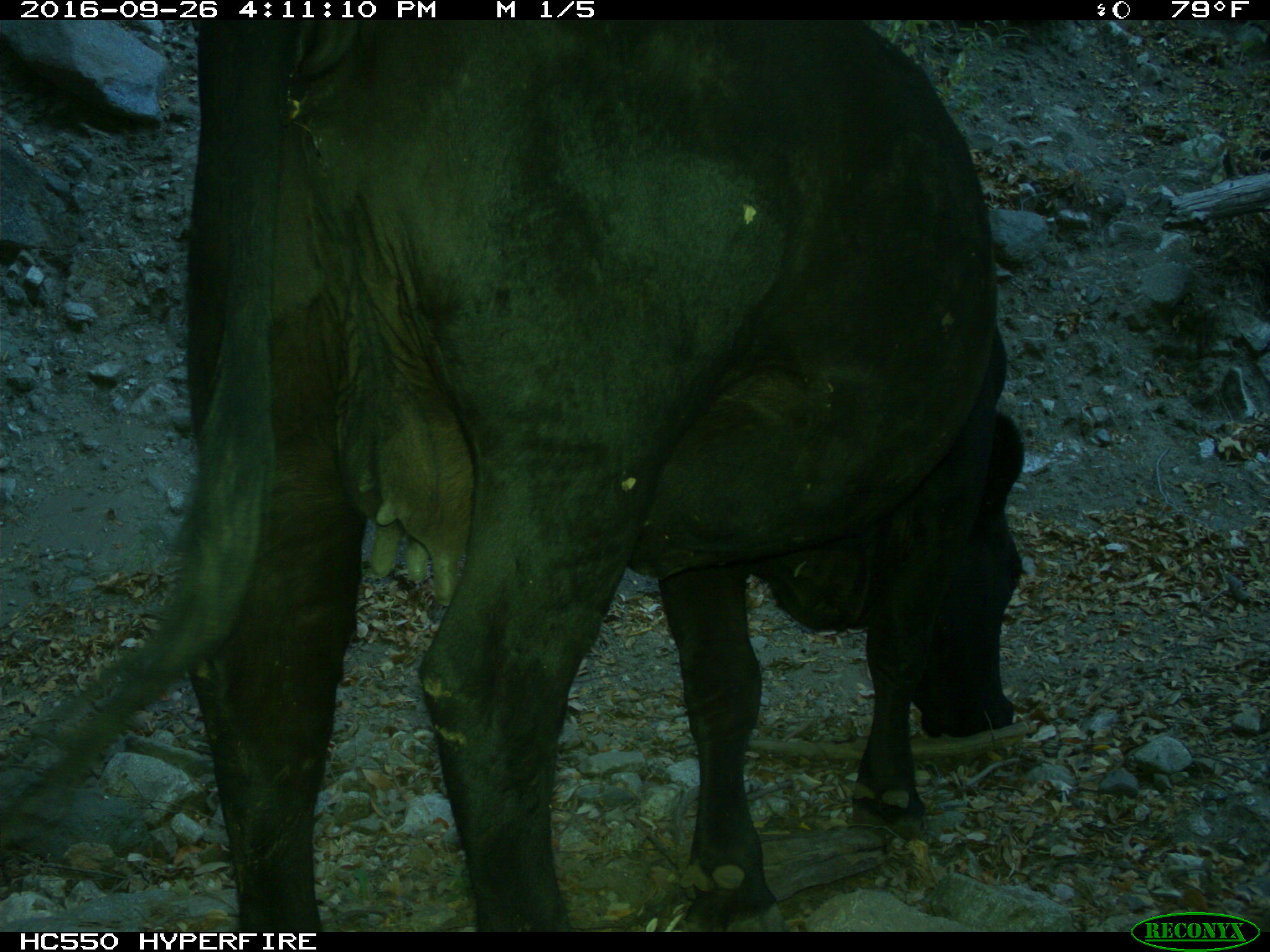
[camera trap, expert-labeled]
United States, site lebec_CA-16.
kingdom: Animalia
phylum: Chordata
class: Mammalia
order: Artiodactyla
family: Bovidae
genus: Bos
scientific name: Bos taurus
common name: domestic cow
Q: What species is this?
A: Bos taurus (domestic cow).